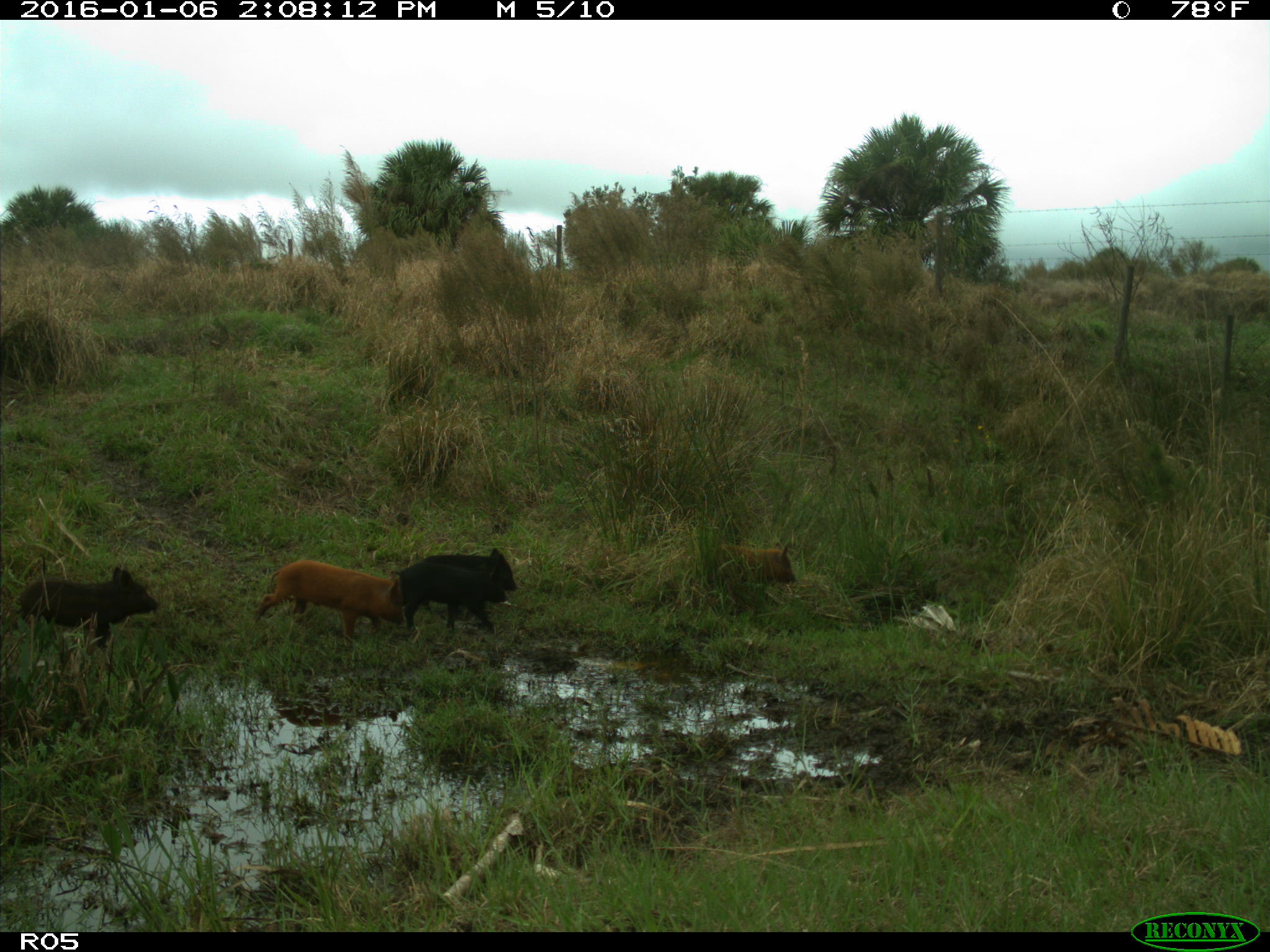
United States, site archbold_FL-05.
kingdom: Animalia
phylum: Chordata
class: Mammalia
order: Artiodactyla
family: Suidae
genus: Sus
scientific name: Sus scrofa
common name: wild boar